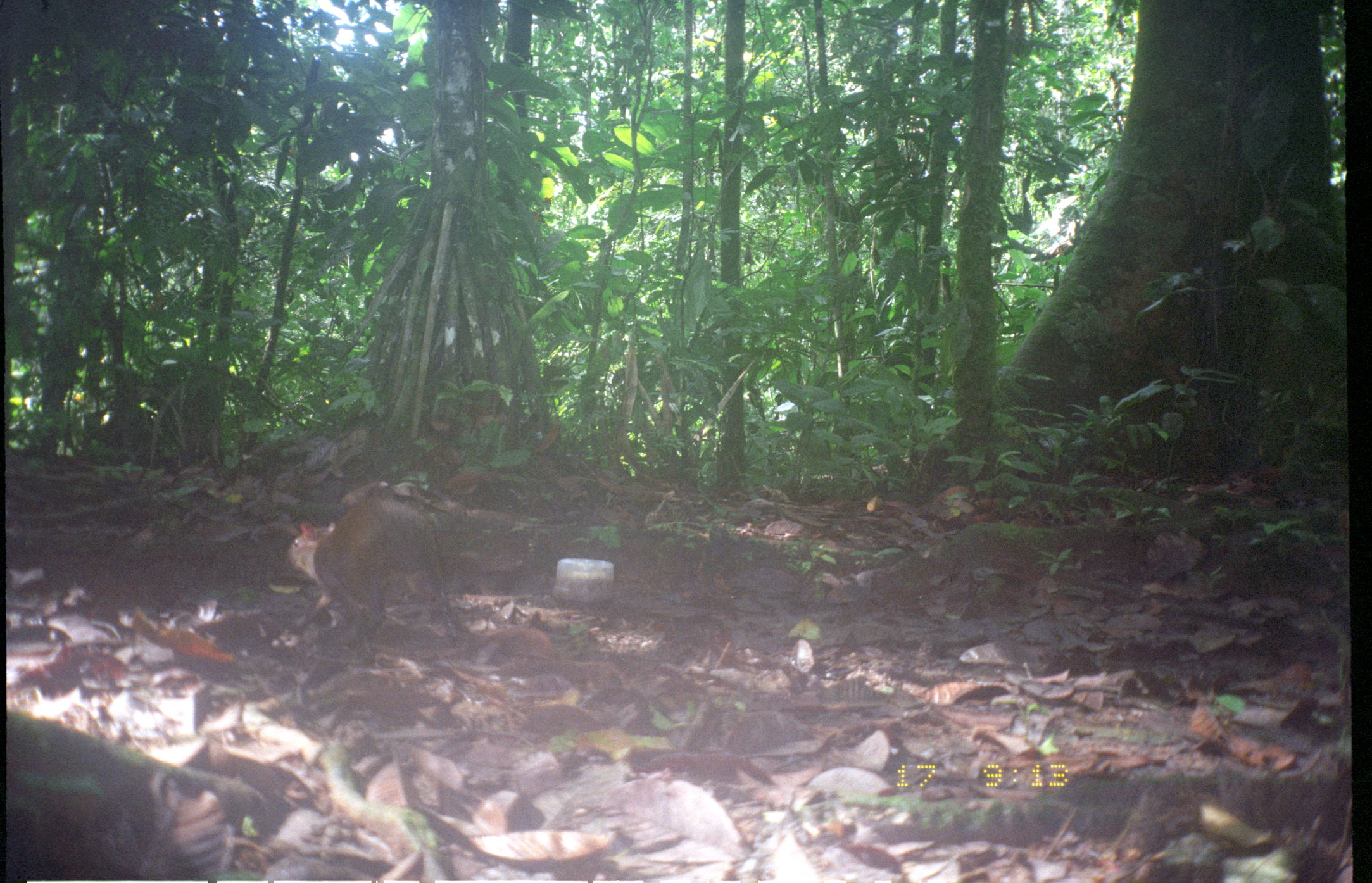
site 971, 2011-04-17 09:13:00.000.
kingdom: Animalia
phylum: Chordata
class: Mammalia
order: Rodentia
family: Dasyproctidae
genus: Dasyprocta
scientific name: Dasyprocta punctata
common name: central american agouti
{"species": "Dasyprocta punctata (central american agouti)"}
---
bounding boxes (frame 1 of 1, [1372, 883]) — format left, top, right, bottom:
dasyprocta punctata: 288, 496, 466, 647